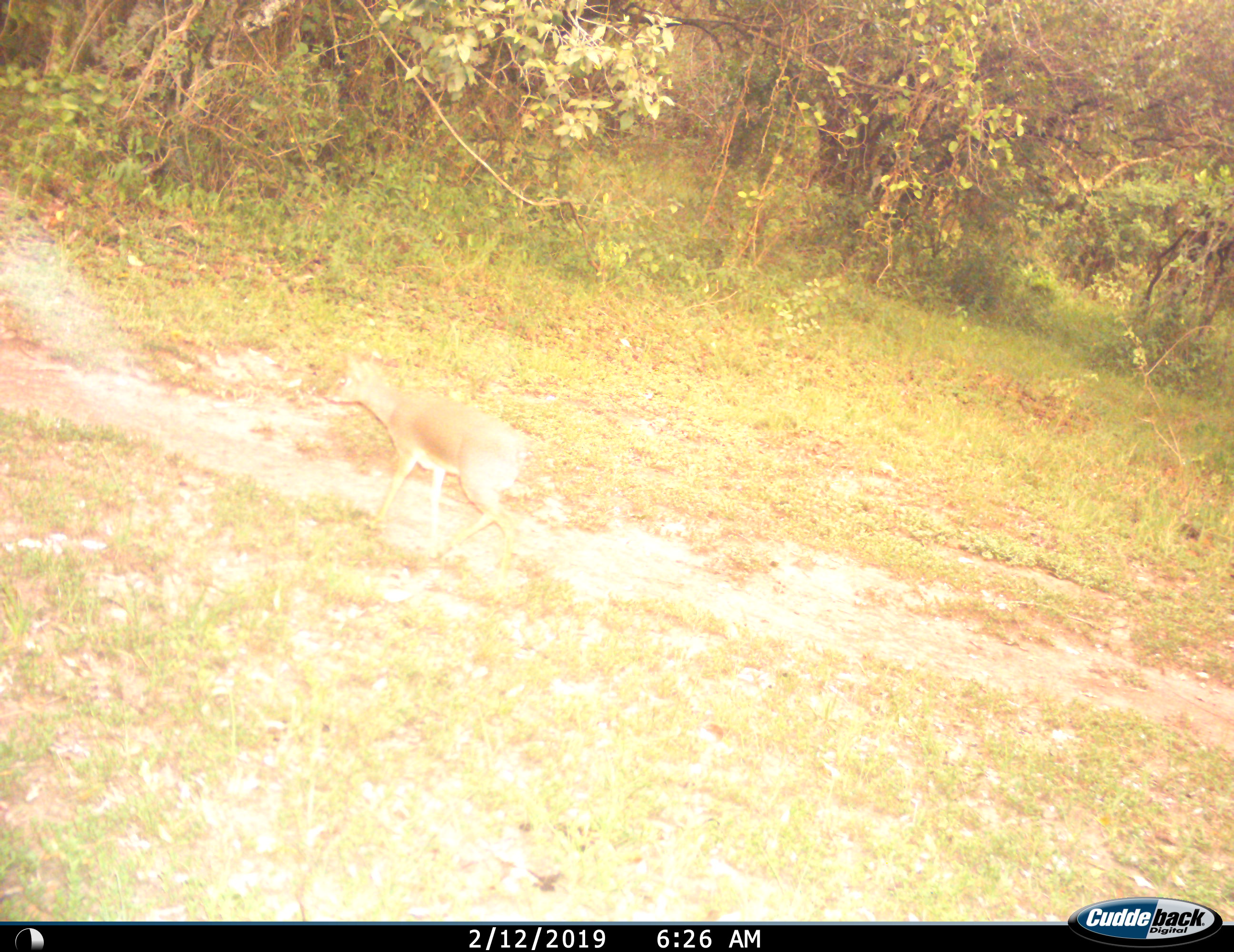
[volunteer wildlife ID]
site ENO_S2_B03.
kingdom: Animalia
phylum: Chordata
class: Mammalia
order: Artiodactyla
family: Bovidae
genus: Madoqua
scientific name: Madoqua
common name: dik-dik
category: dikdik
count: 1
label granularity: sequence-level